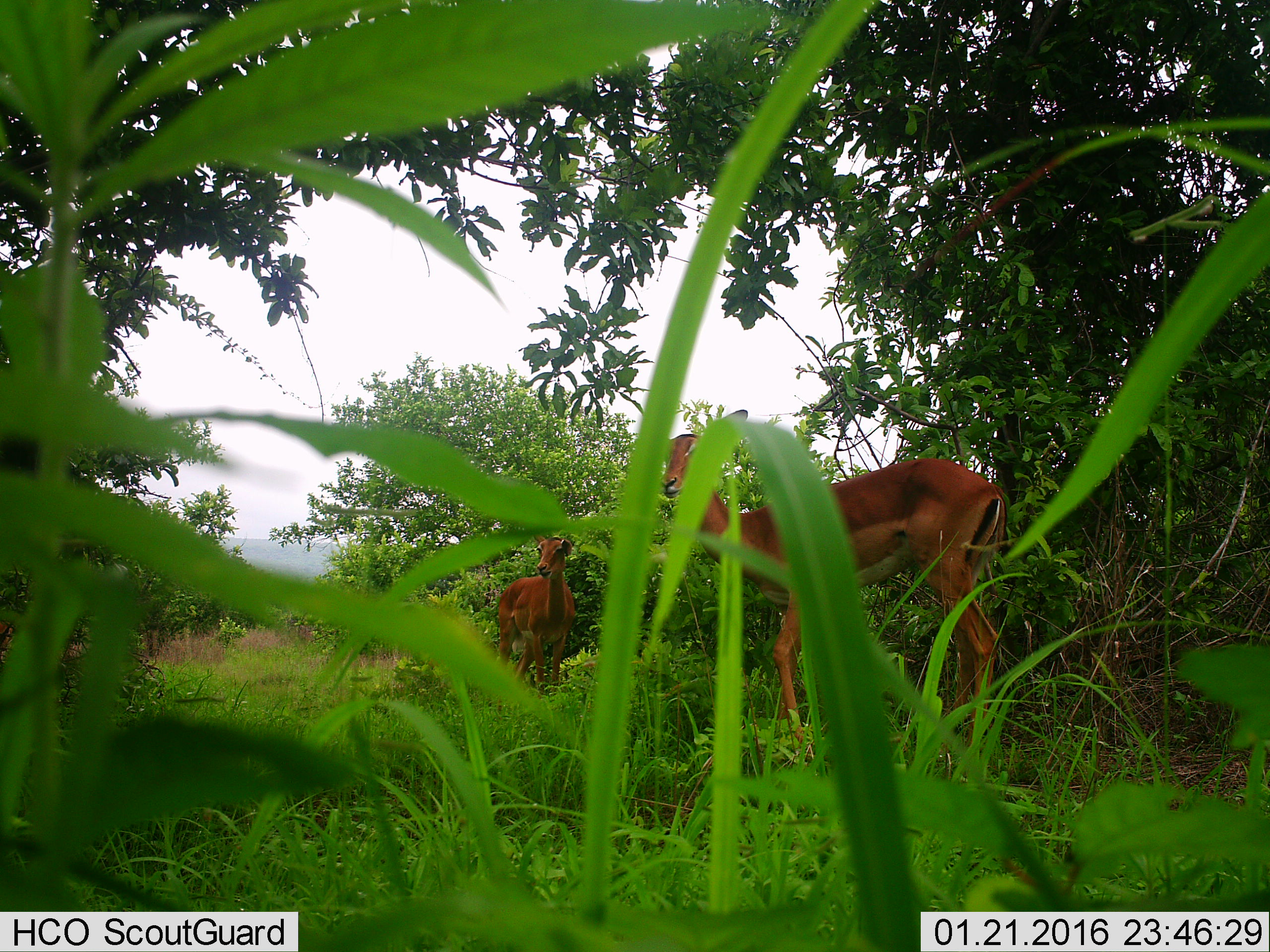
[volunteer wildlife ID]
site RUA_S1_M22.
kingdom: Animalia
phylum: Chordata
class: Mammalia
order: Artiodactyla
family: Bovidae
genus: Aepyceros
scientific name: Aepyceros melampus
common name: impala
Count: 2.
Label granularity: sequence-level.